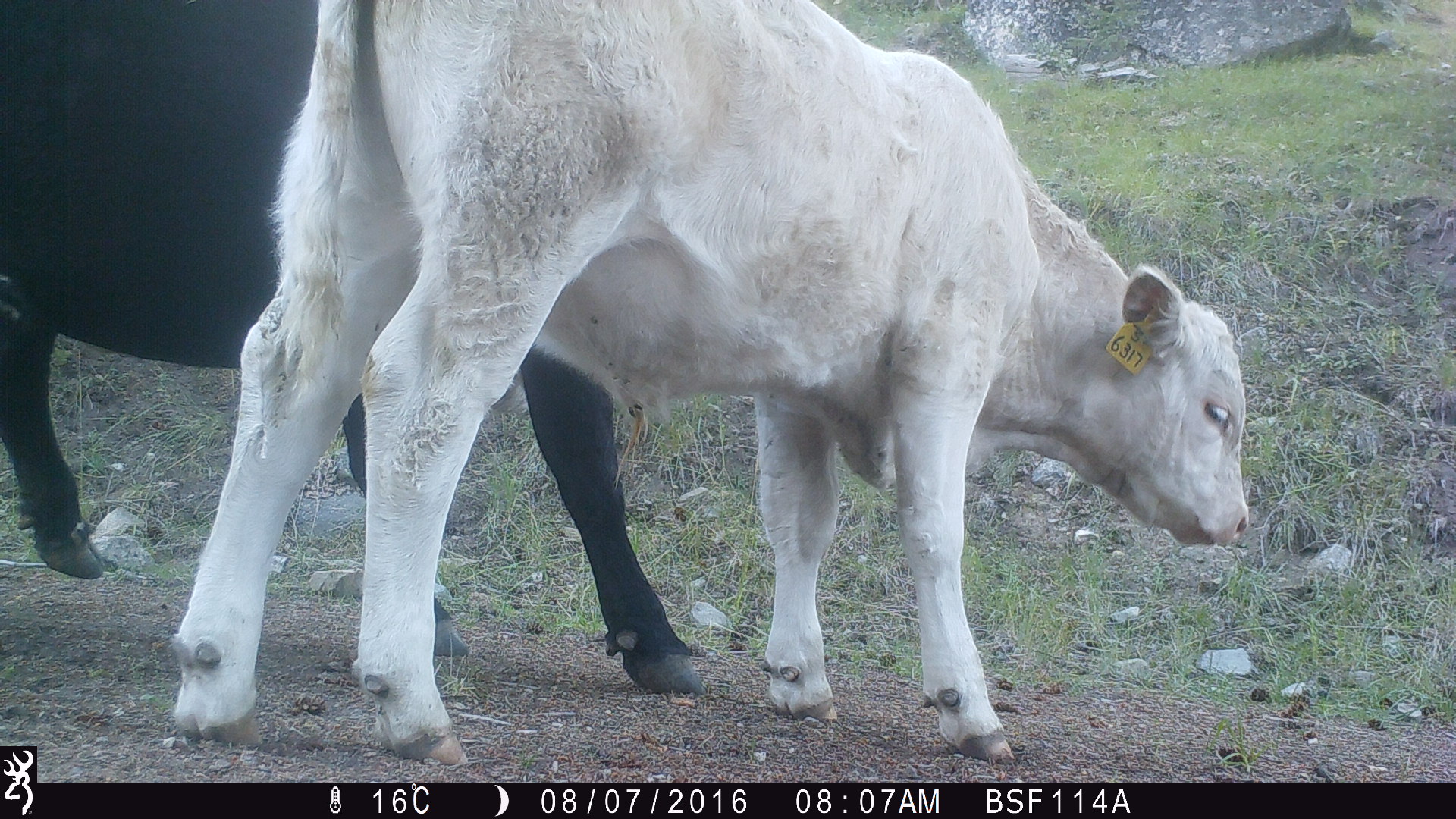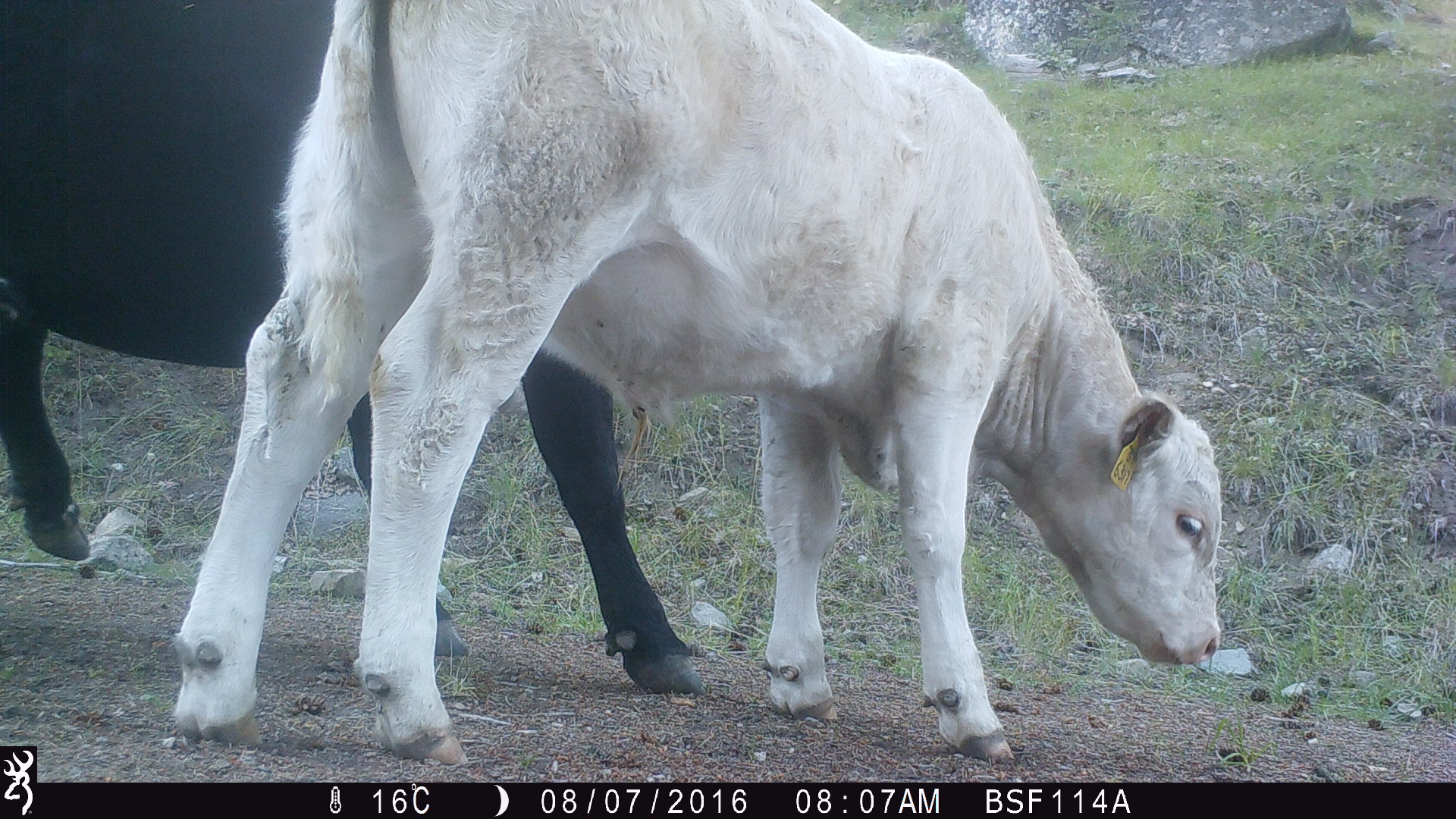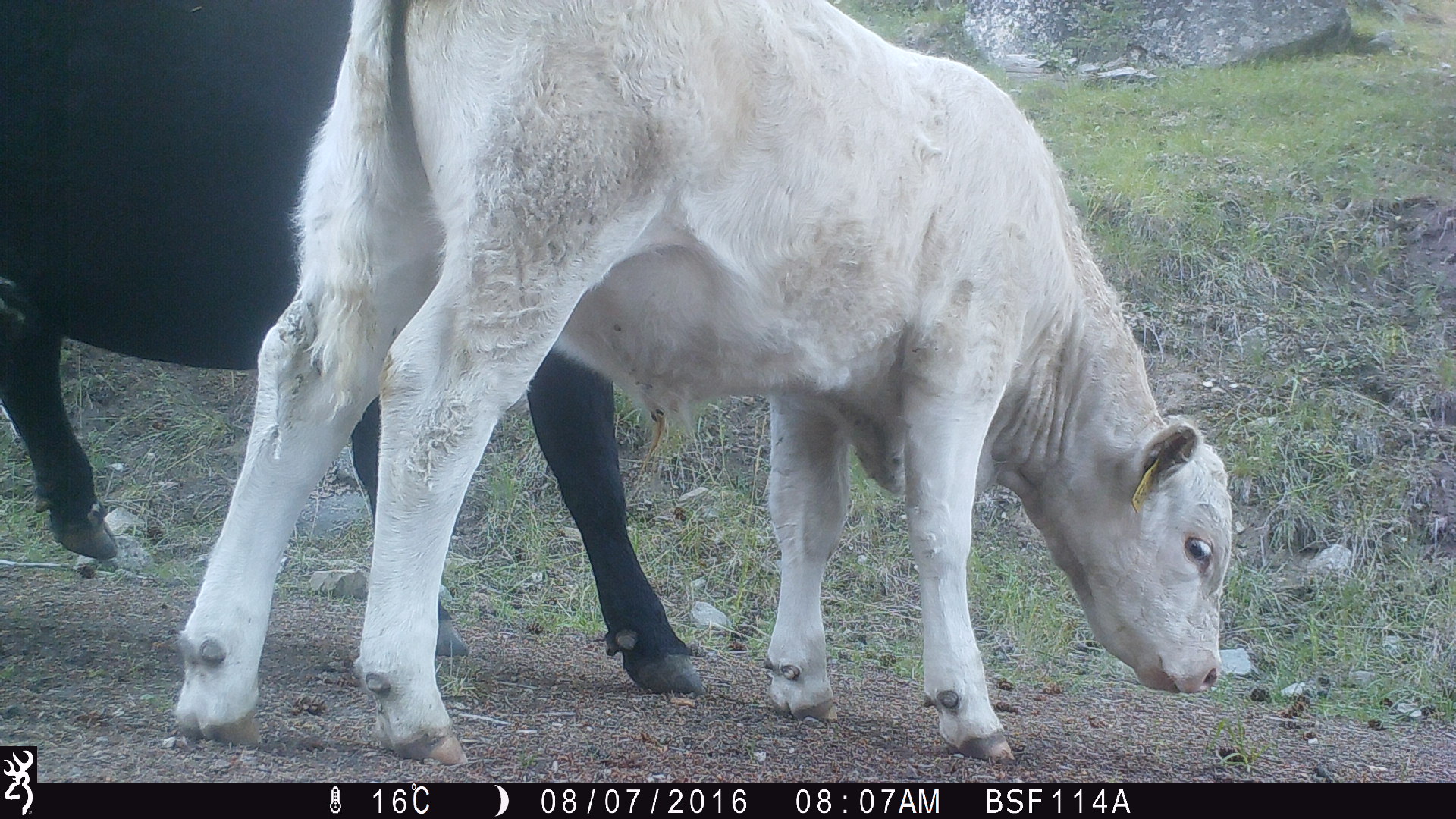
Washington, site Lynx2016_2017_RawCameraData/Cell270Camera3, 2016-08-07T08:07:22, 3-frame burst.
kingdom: Animalia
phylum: Chordata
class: Mammalia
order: Artiodactyla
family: Bovidae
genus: Bos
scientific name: Bos taurus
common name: domestic cattle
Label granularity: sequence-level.